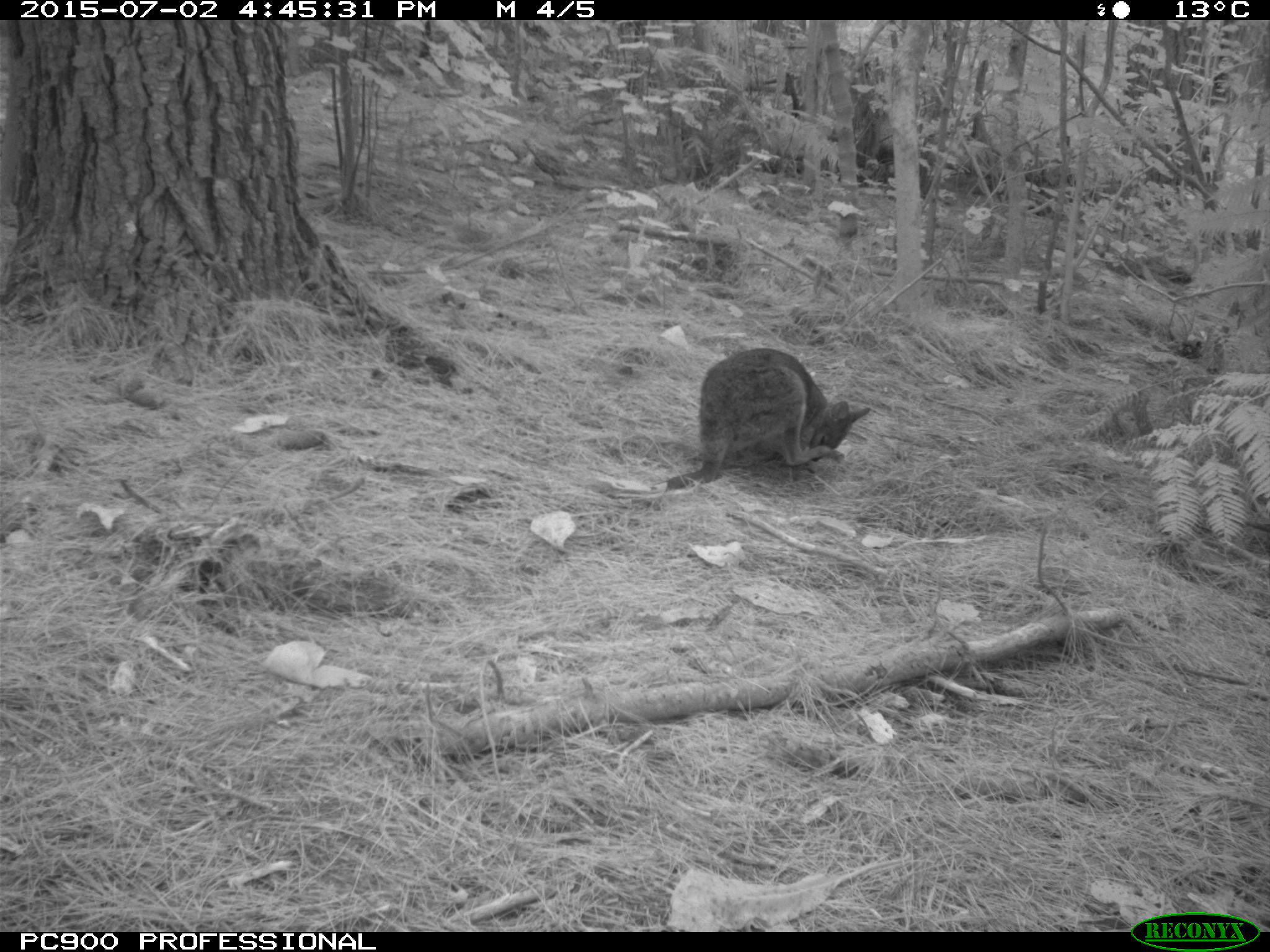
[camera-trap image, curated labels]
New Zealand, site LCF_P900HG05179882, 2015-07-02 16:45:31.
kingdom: Animalia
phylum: Chordata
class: Mammalia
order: Diprotodontia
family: Macropodidae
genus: Notamacropus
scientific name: Notamacropus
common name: wallaby